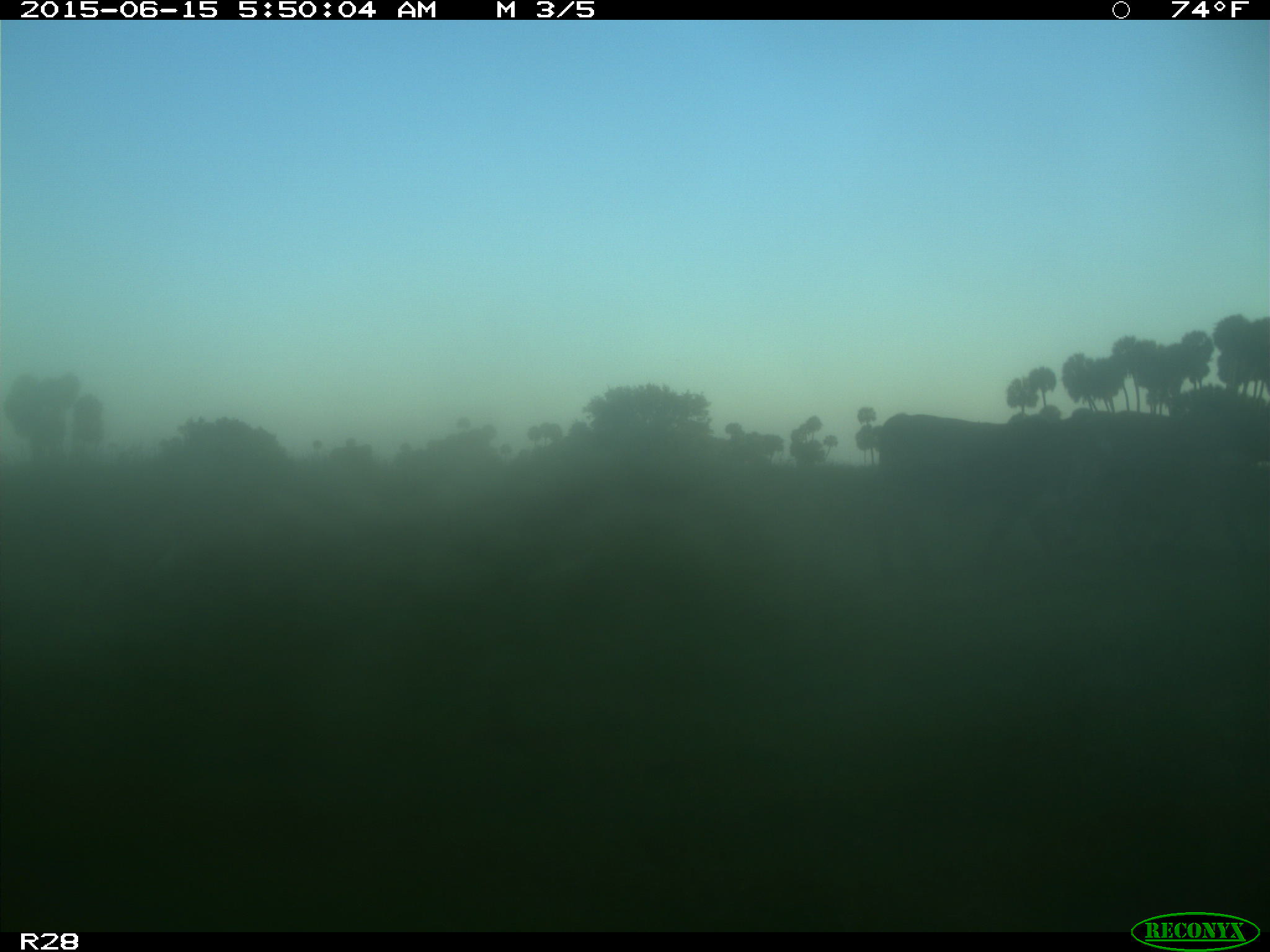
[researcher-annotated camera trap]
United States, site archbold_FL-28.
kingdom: Animalia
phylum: Chordata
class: Mammalia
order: Artiodactyla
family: Bovidae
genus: Bos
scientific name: Bos taurus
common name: domestic cow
Bos taurus (domestic cow).